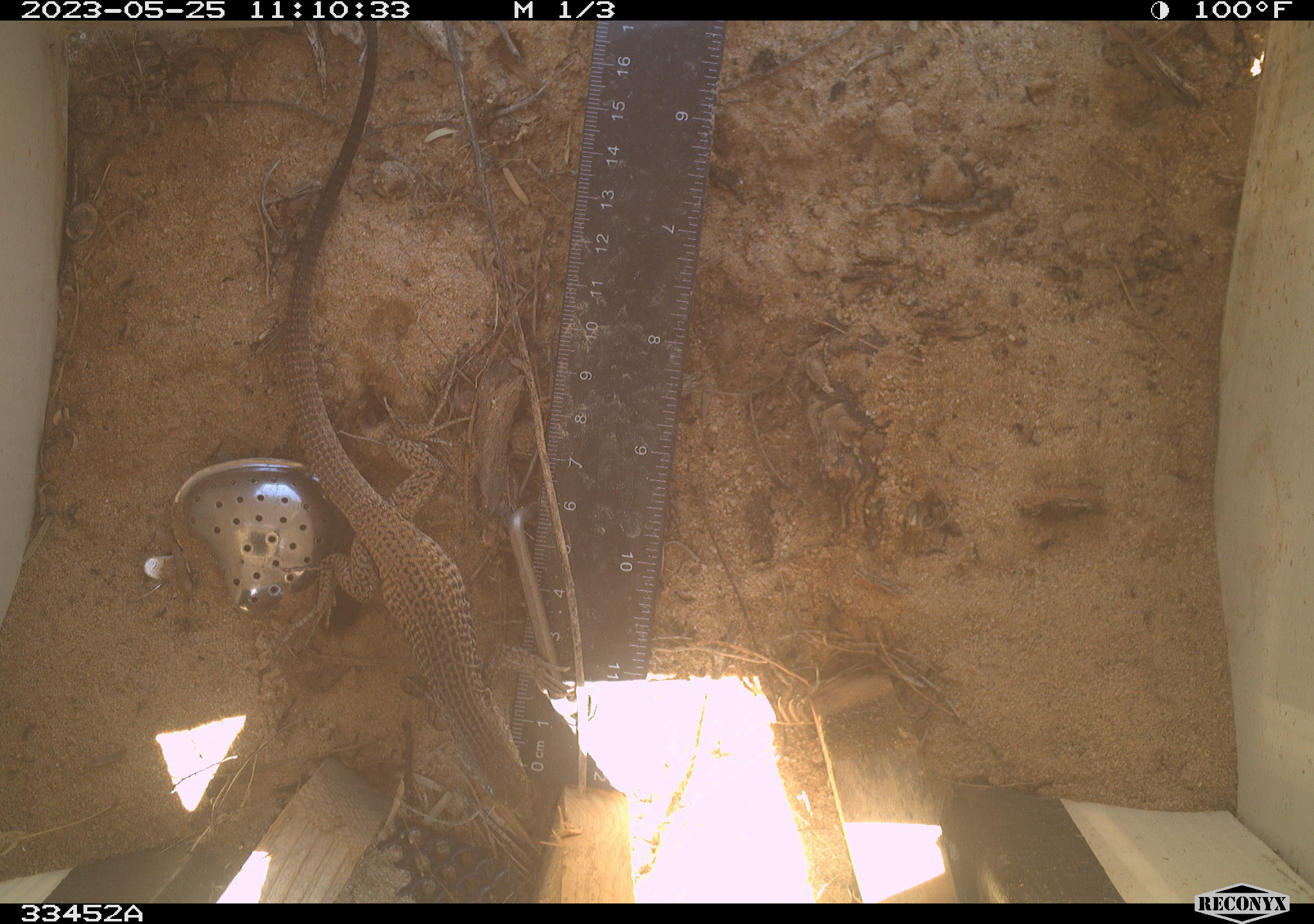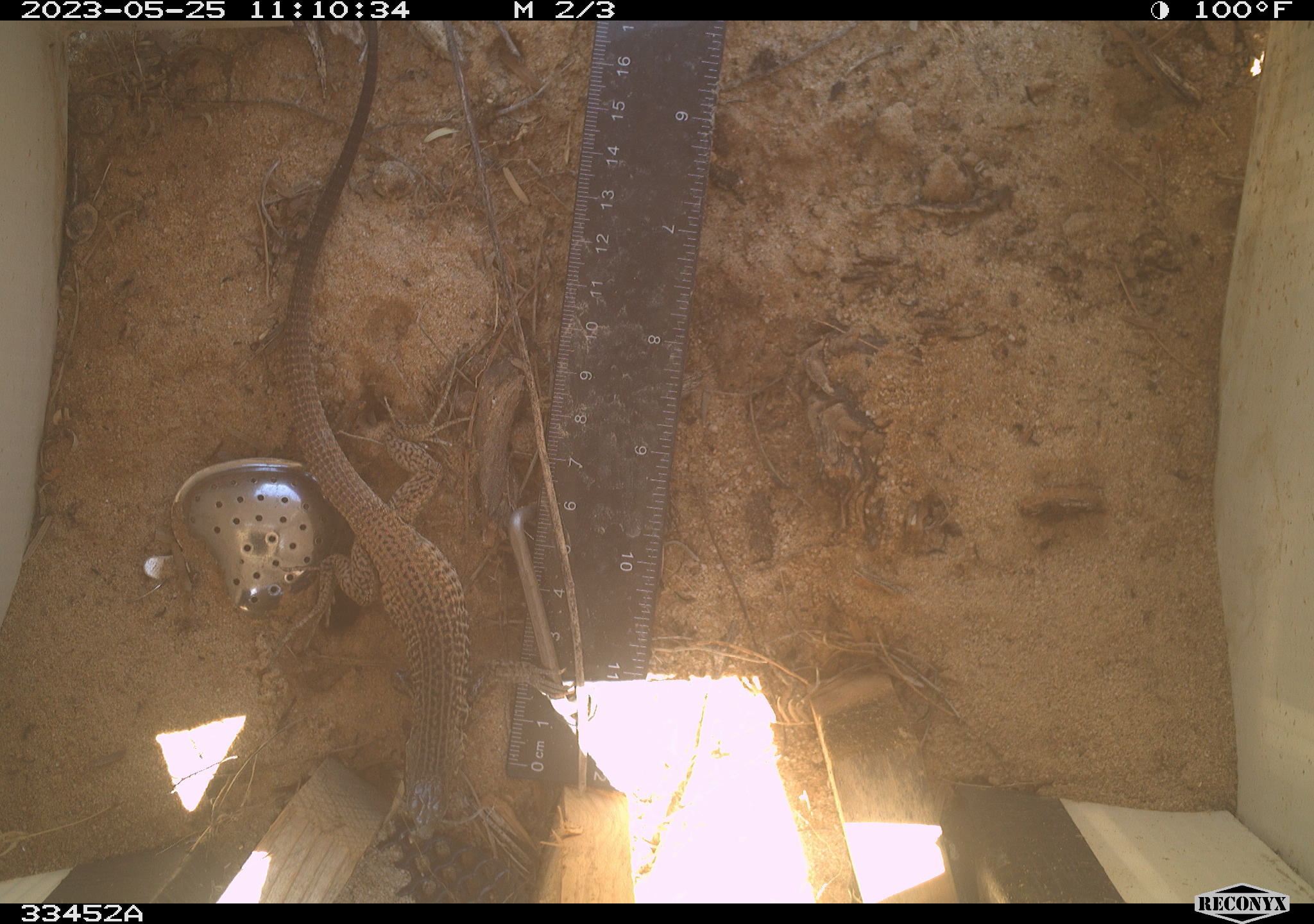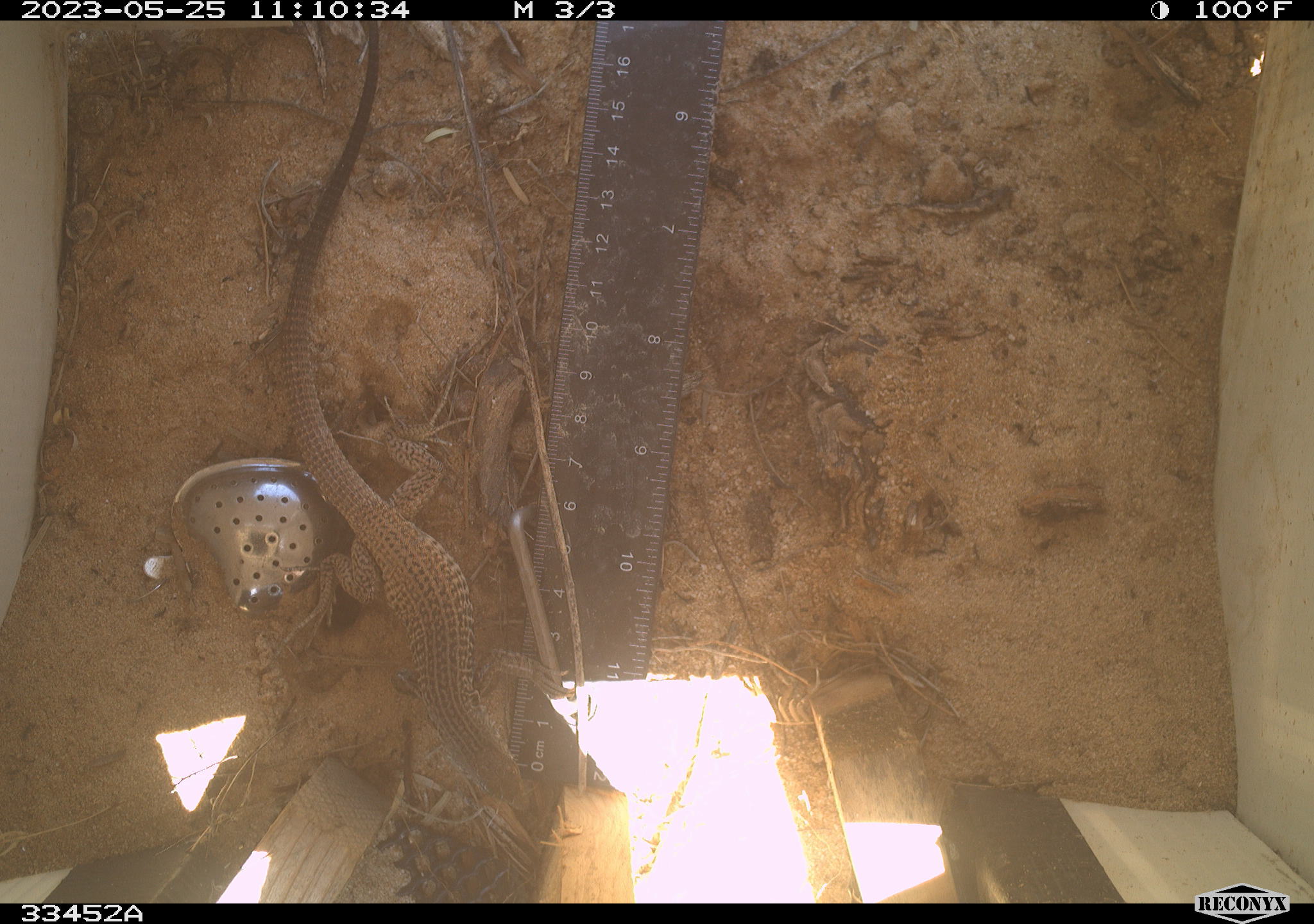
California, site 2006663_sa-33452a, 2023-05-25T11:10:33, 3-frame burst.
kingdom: Animalia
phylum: Chordata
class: Reptilia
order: Squamata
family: Teiidae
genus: Aspidoscelis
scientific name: Aspidoscelis tigris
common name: western whiptail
Western whiptail (Aspidoscelis tigris).